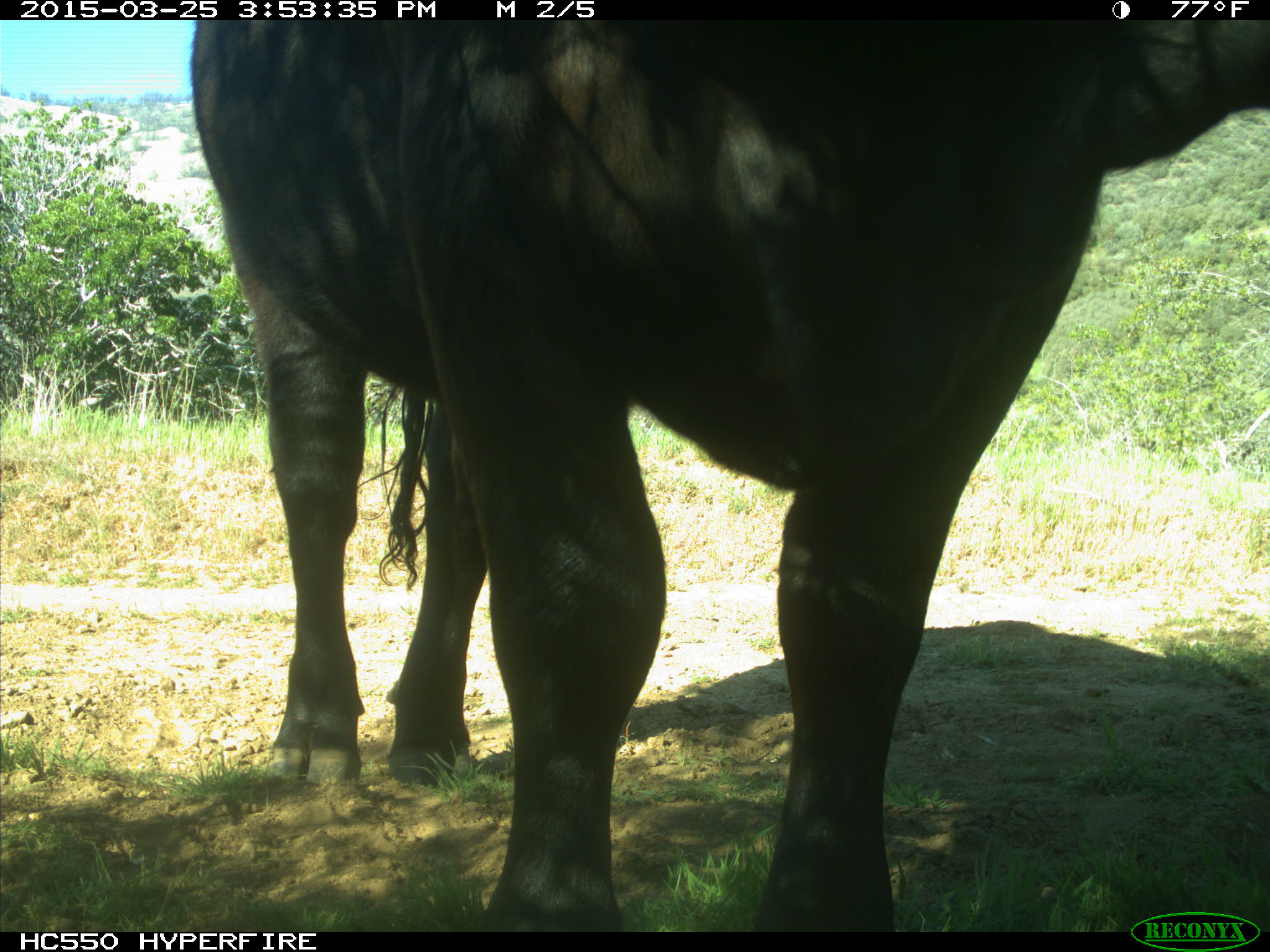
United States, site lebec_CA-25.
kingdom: Animalia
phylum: Chordata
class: Mammalia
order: Artiodactyla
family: Bovidae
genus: Bos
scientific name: Bos taurus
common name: domestic cow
Bos taurus (domestic cow).